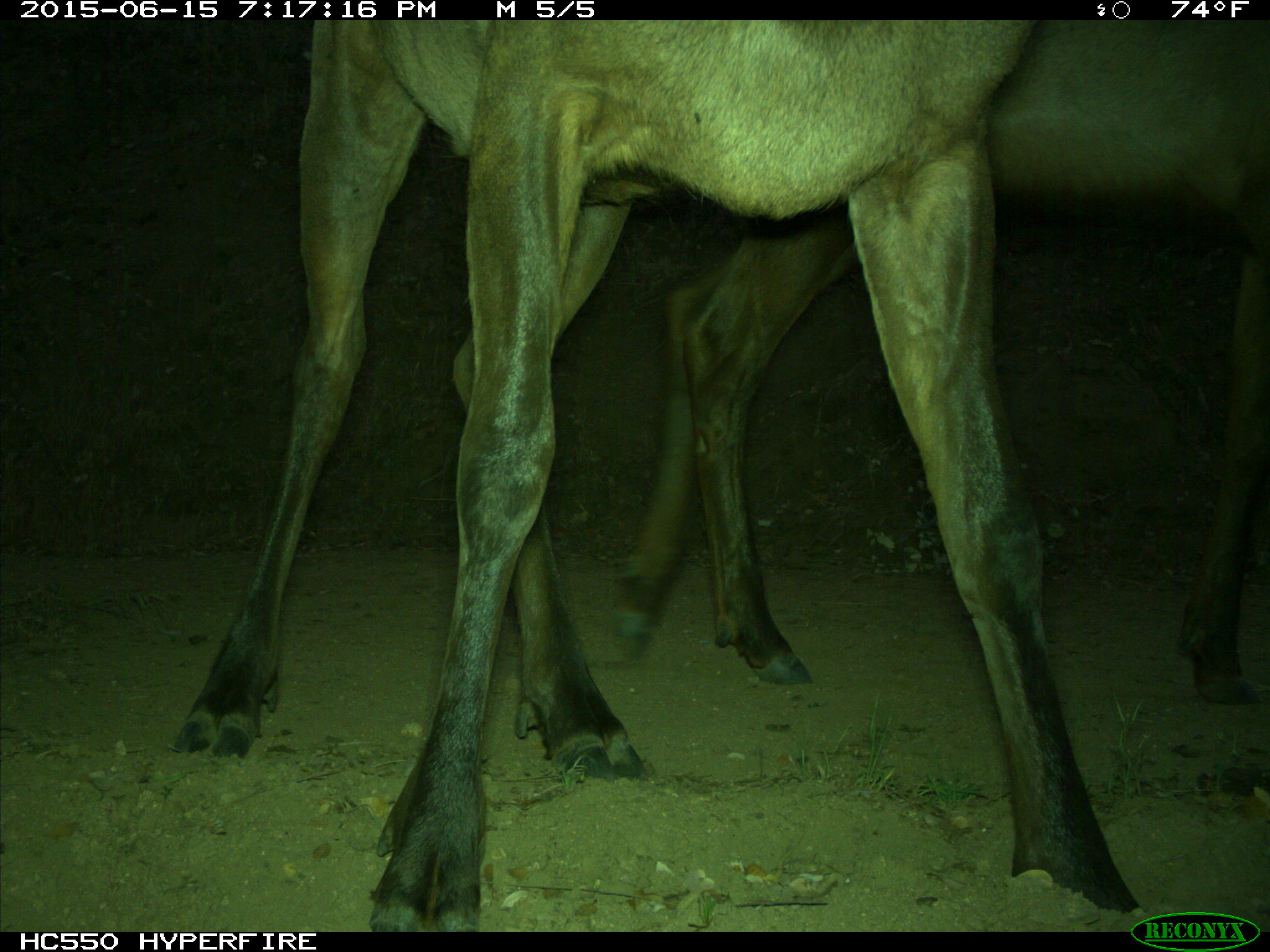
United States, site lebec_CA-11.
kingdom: Animalia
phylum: Chordata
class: Mammalia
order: Artiodactyla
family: Cervidae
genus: Cervus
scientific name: Cervus canadensis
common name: elk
Cervus canadensis (elk).